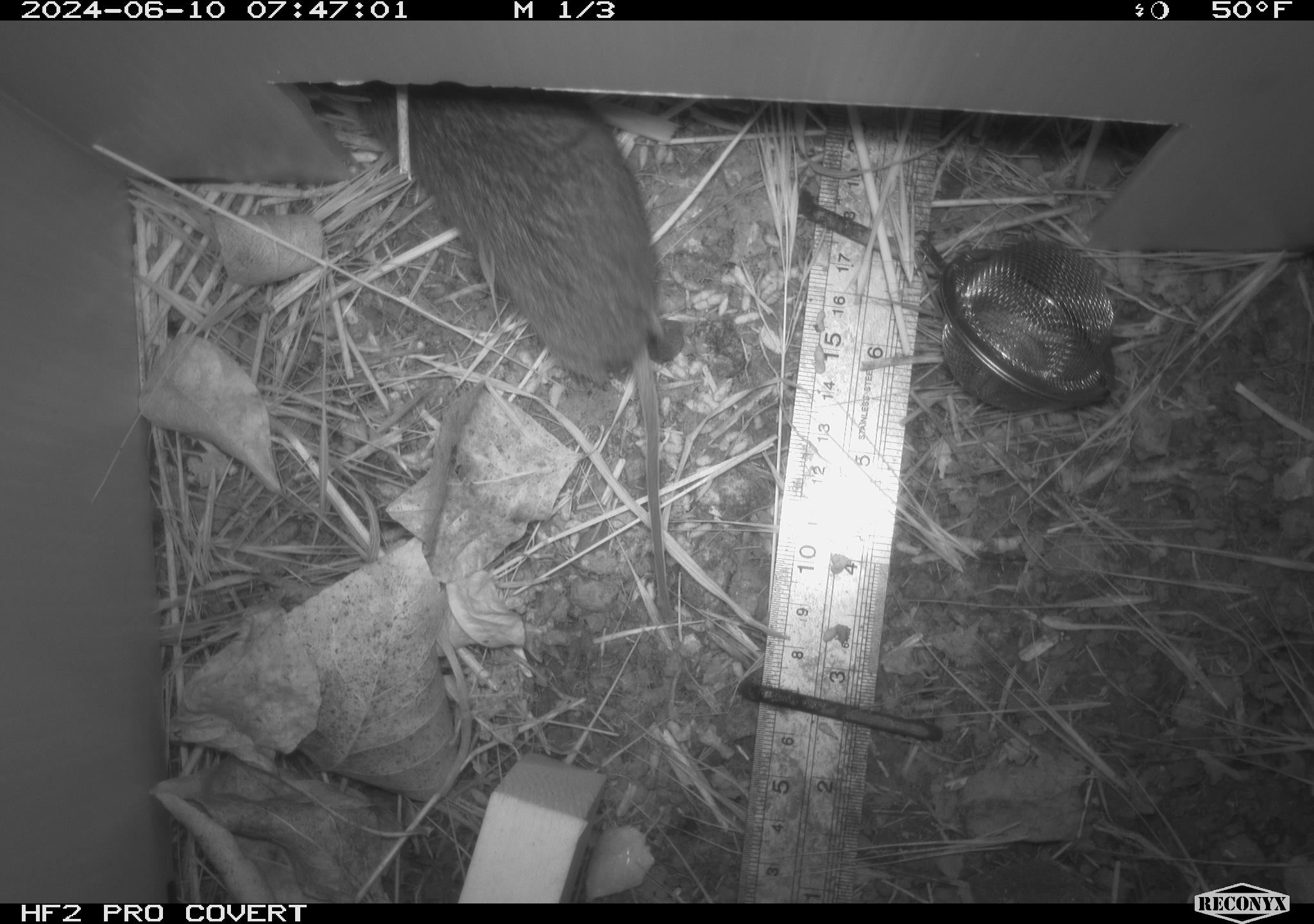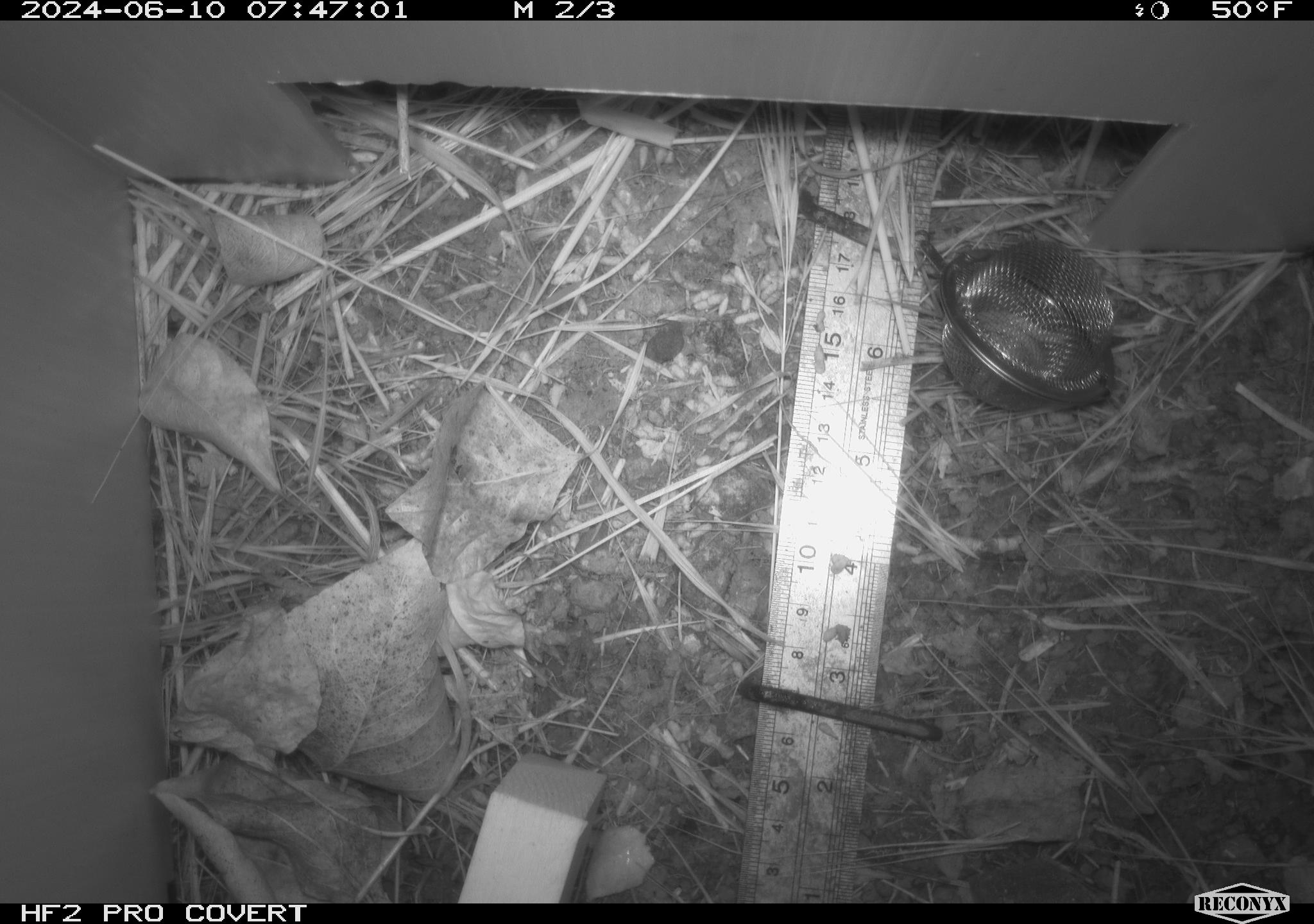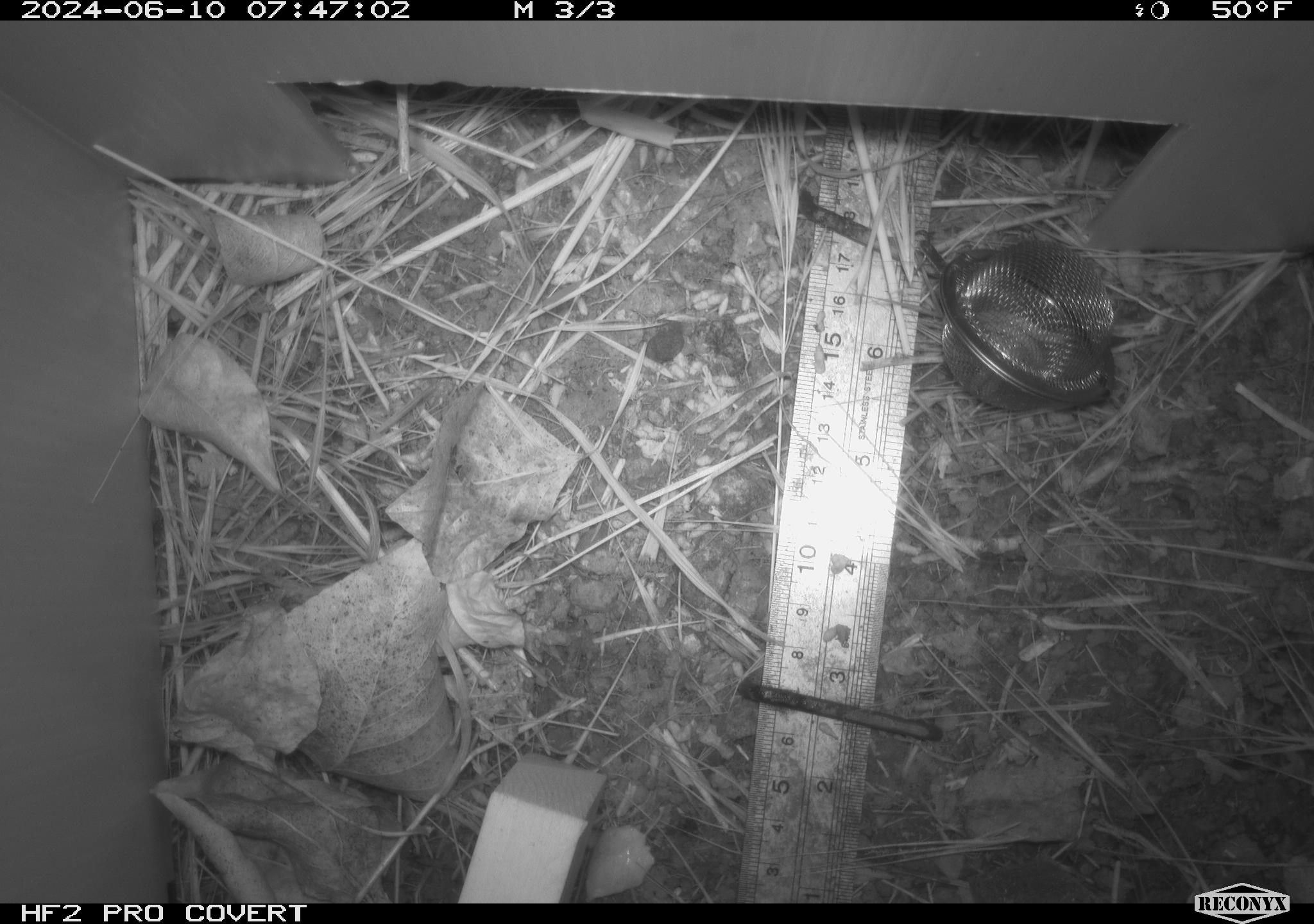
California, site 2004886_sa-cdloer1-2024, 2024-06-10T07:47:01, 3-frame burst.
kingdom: Animalia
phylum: Chordata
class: Mammalia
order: Rodentia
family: Cricetidae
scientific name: Arvicolinae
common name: voles, lemmings, and muskrats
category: arvicolinae subfamily